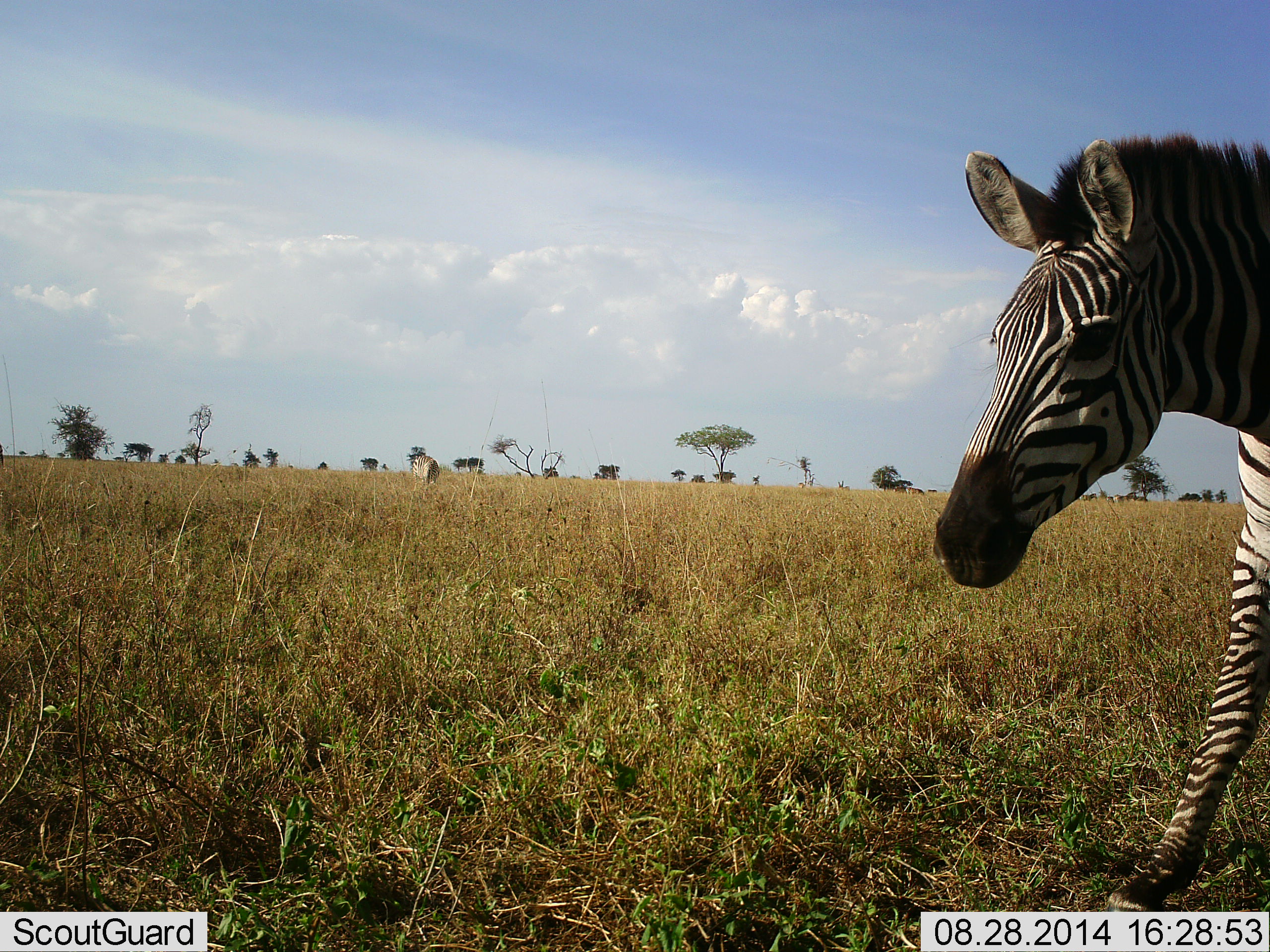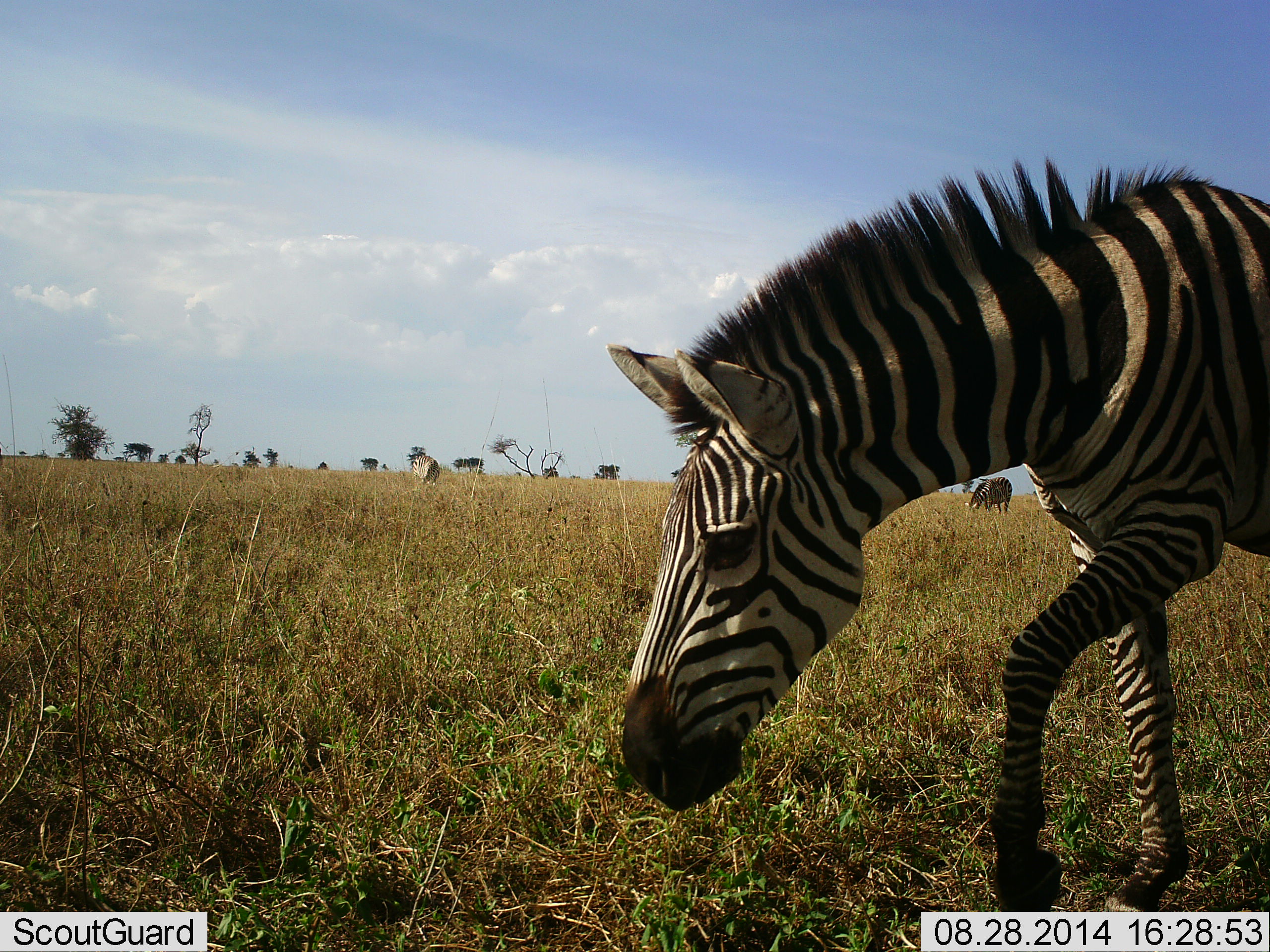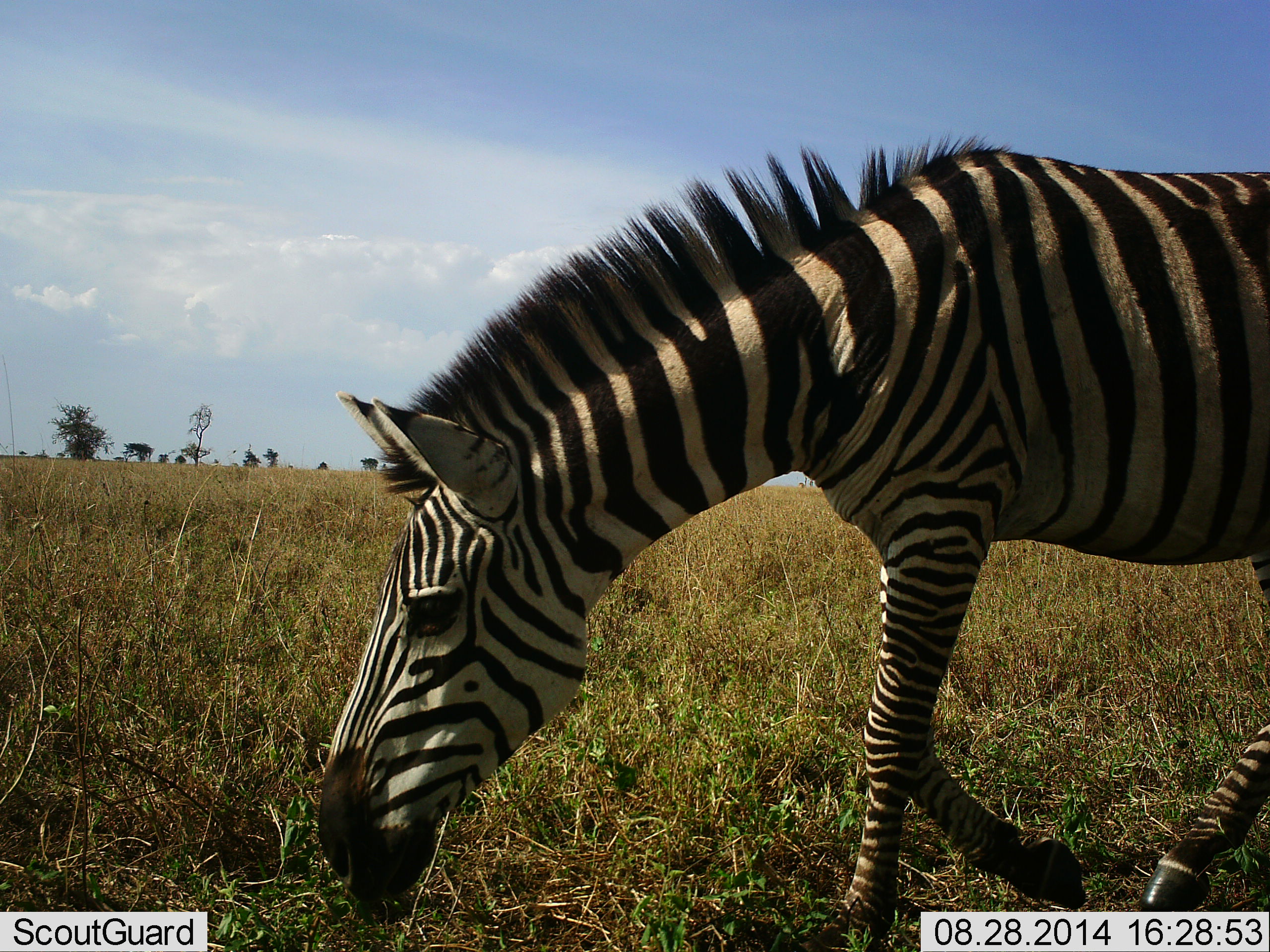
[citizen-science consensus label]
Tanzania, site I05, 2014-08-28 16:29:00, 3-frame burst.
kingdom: Animalia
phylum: Chordata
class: Mammalia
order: Perissodactyla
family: Equidae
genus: Equus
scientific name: Equus quagga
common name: plains zebra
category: zebra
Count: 2.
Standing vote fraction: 8%.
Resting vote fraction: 0%.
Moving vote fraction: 75%.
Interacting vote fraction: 0%.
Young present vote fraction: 0%.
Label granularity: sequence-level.